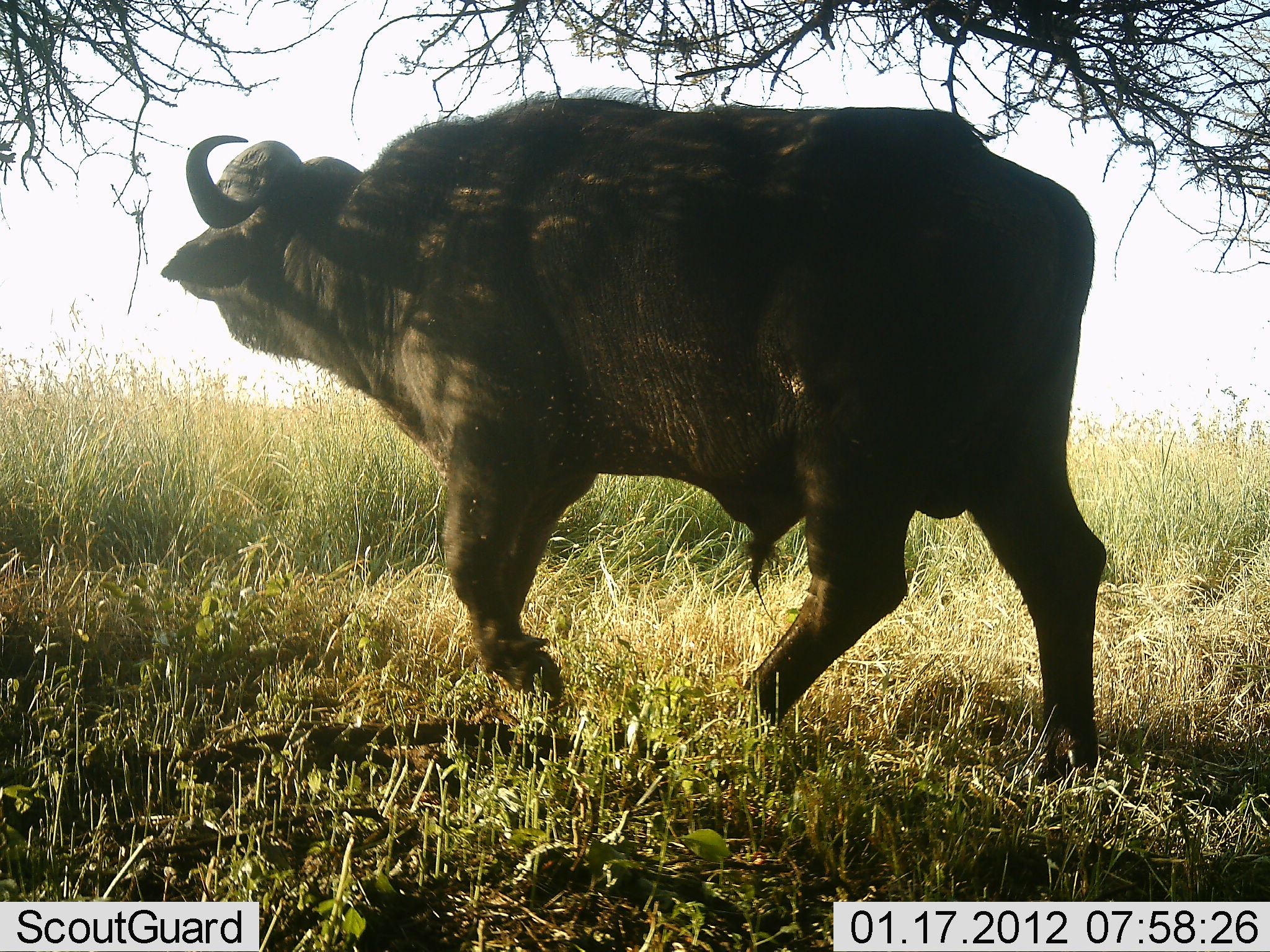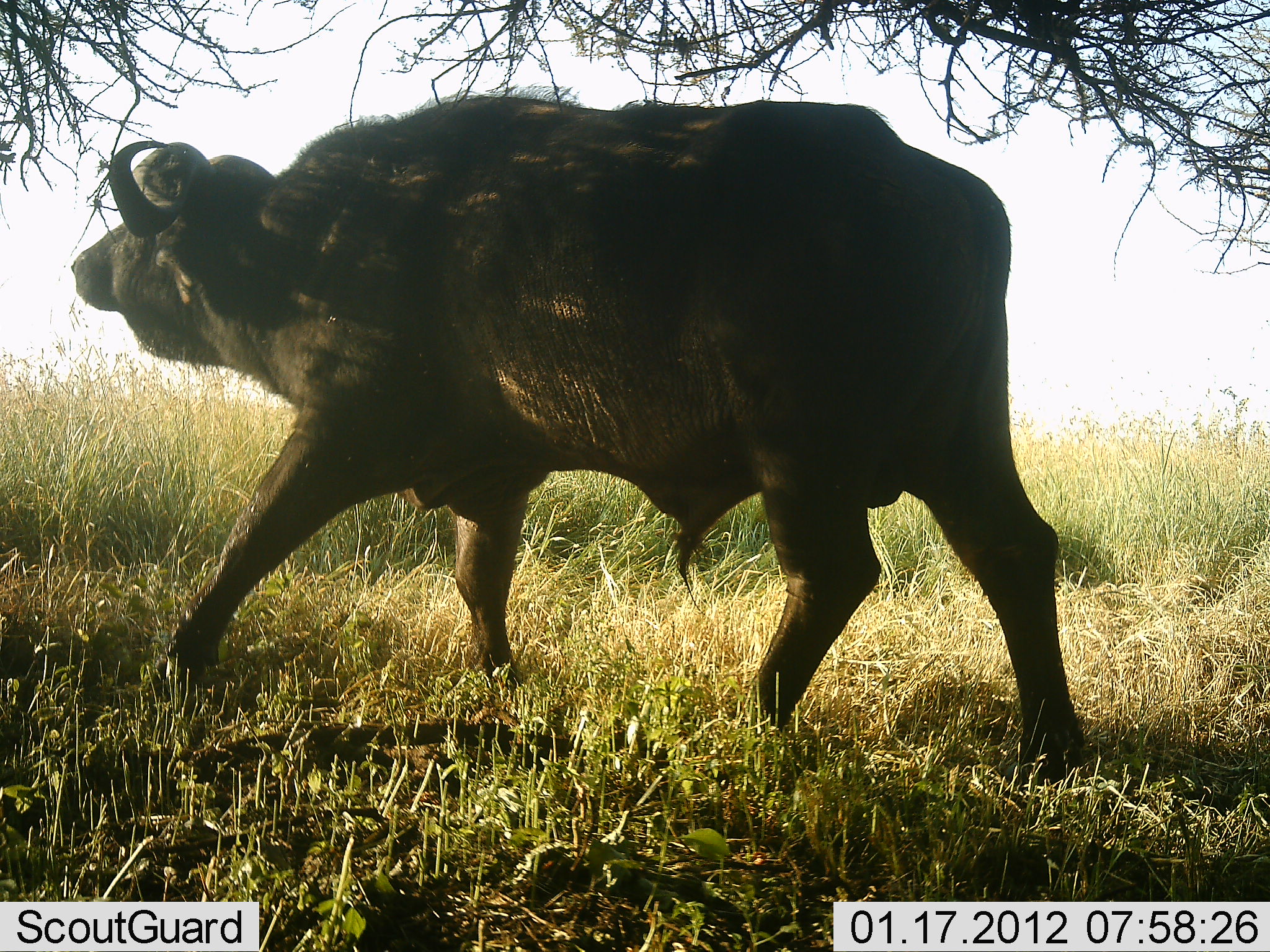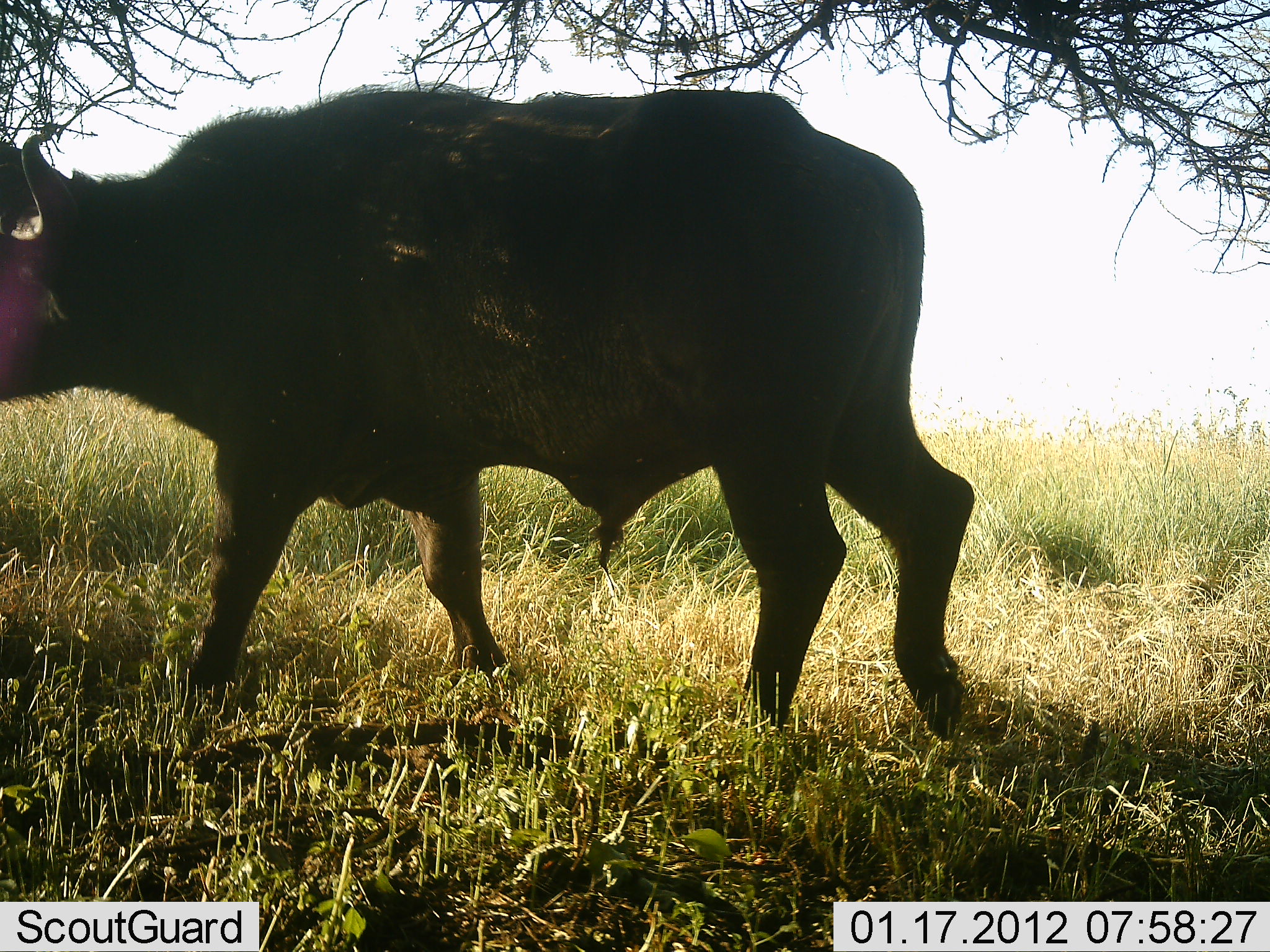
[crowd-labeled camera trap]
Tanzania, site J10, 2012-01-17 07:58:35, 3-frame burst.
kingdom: Animalia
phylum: Chordata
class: Mammalia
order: Artiodactyla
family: Bovidae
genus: Syncerus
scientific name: Syncerus caffer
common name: cape buffalo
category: buffalo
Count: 1.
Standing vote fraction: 0%.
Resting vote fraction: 0%.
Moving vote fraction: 100%.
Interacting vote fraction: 0%.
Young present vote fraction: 0%.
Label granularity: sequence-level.